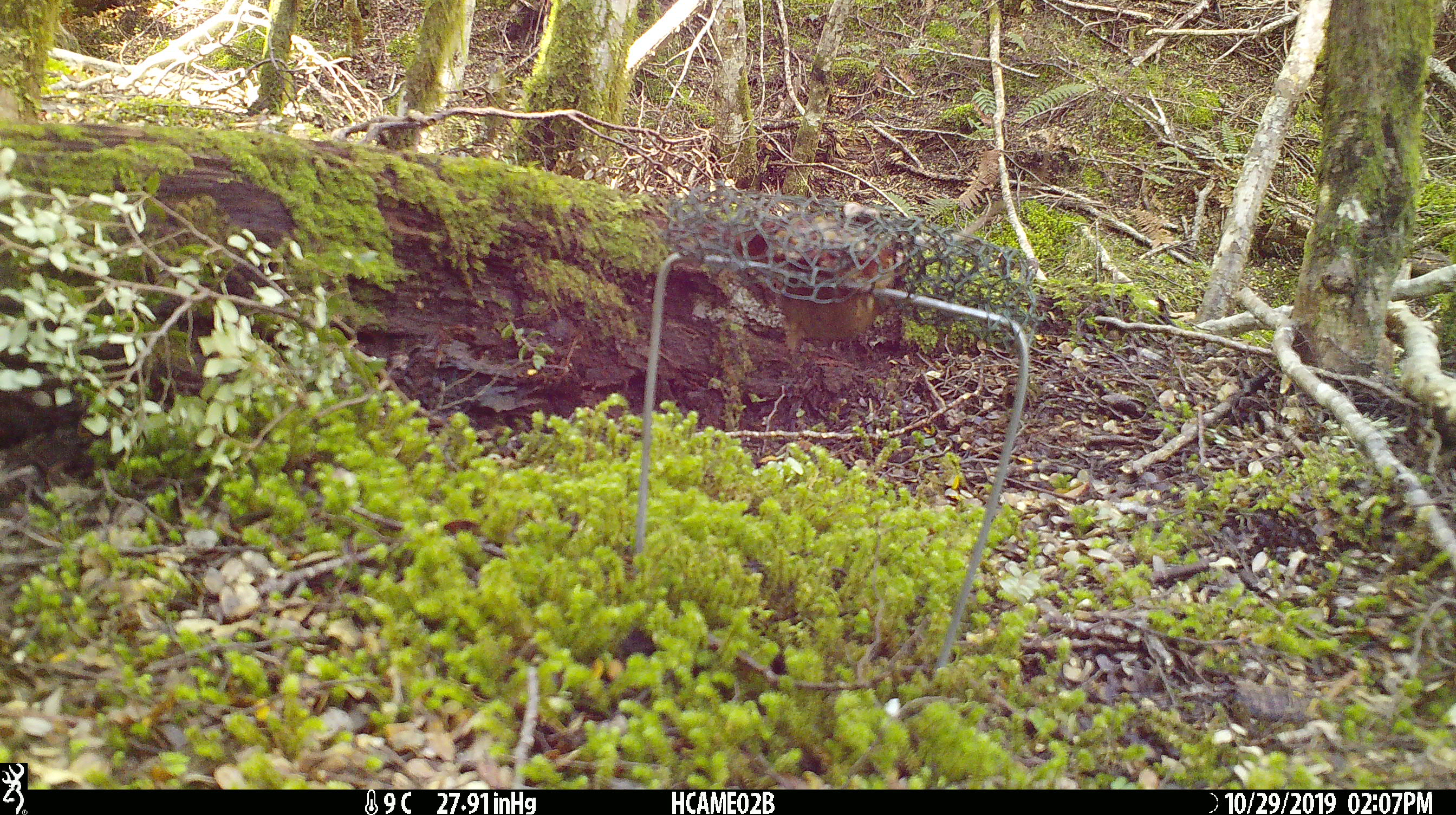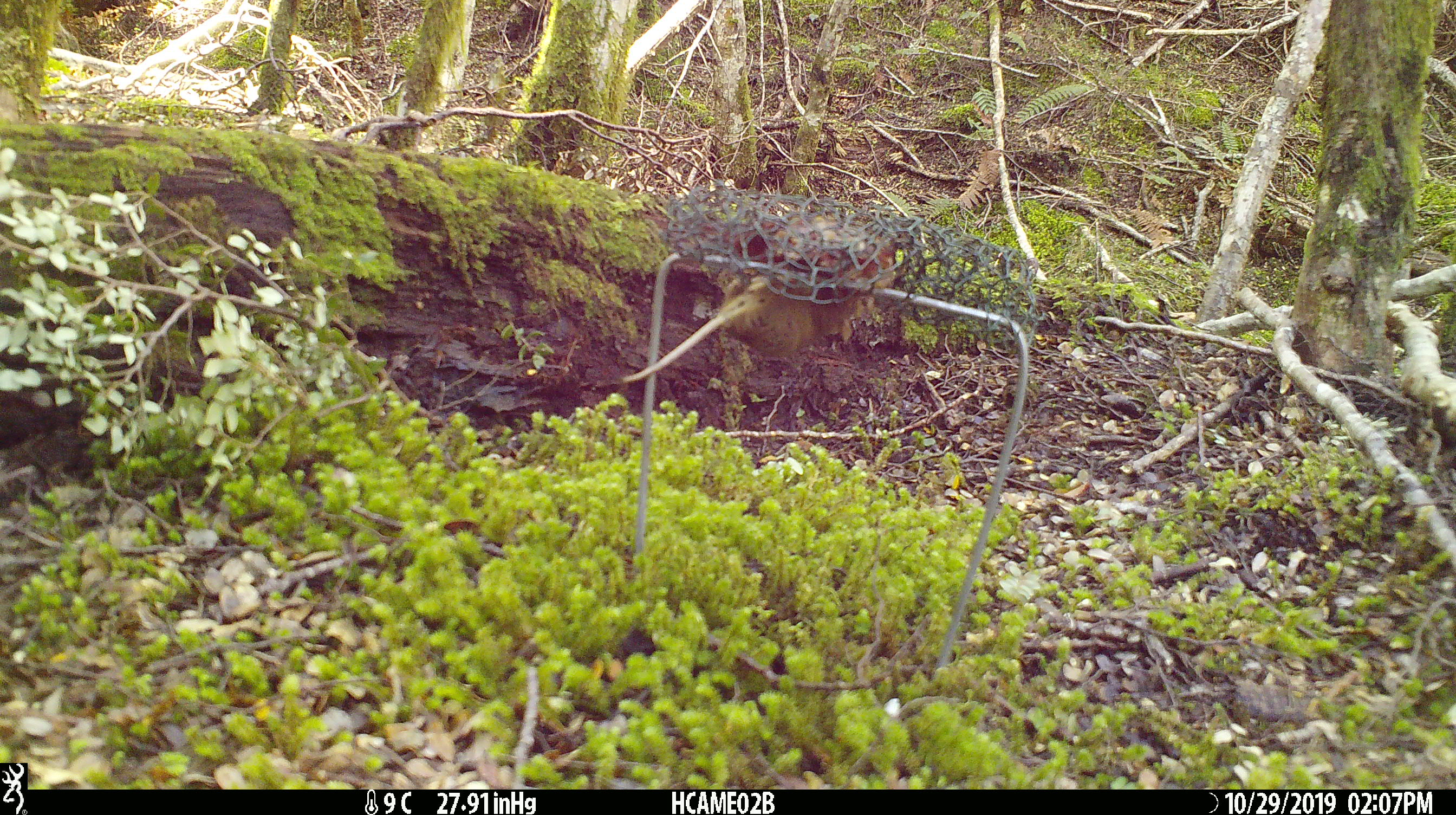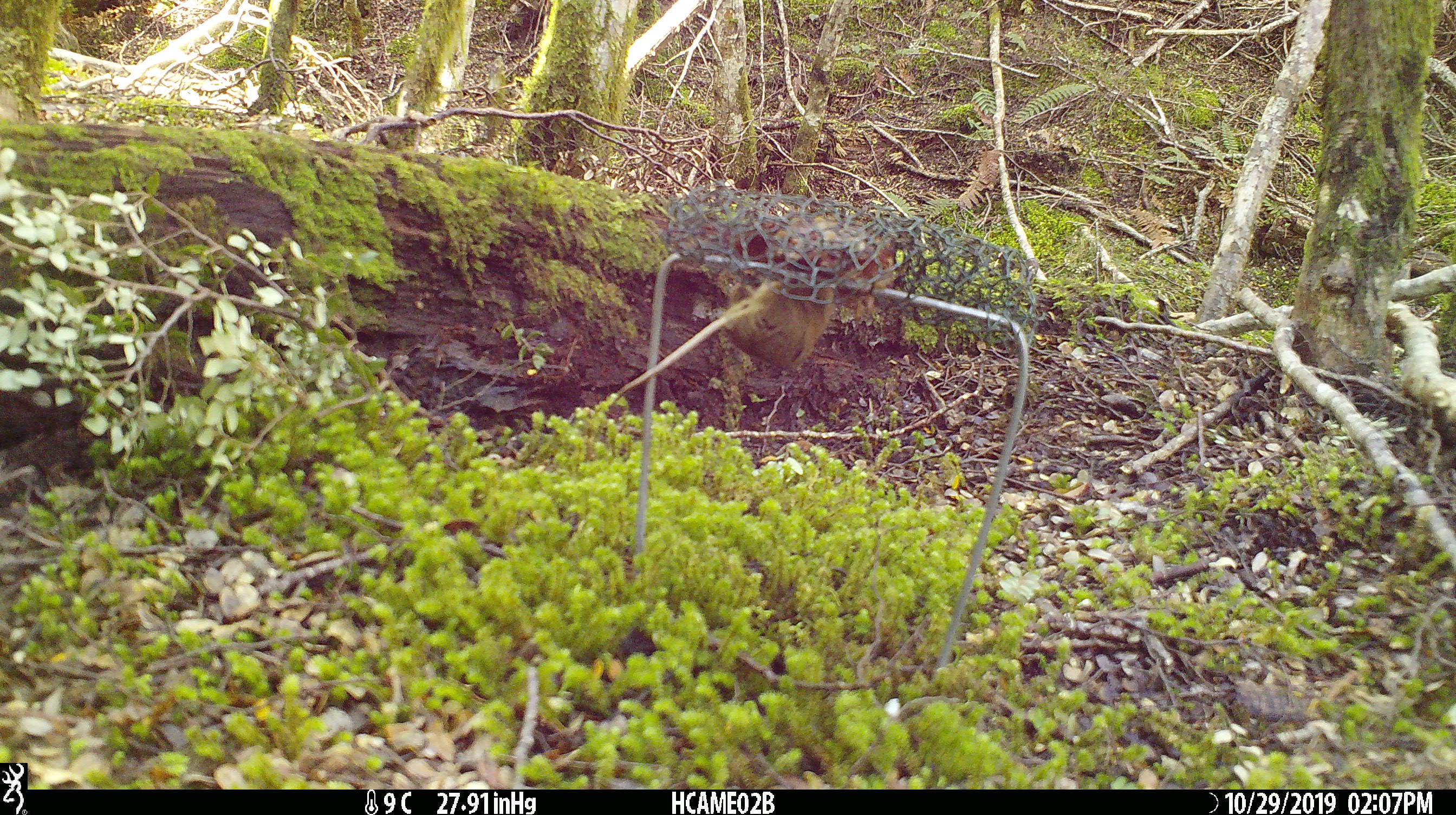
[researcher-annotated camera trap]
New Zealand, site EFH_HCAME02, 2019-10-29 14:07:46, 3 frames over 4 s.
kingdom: Animalia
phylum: Chordata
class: Mammalia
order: Rodentia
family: Muridae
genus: Mus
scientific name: Mus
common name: mouse